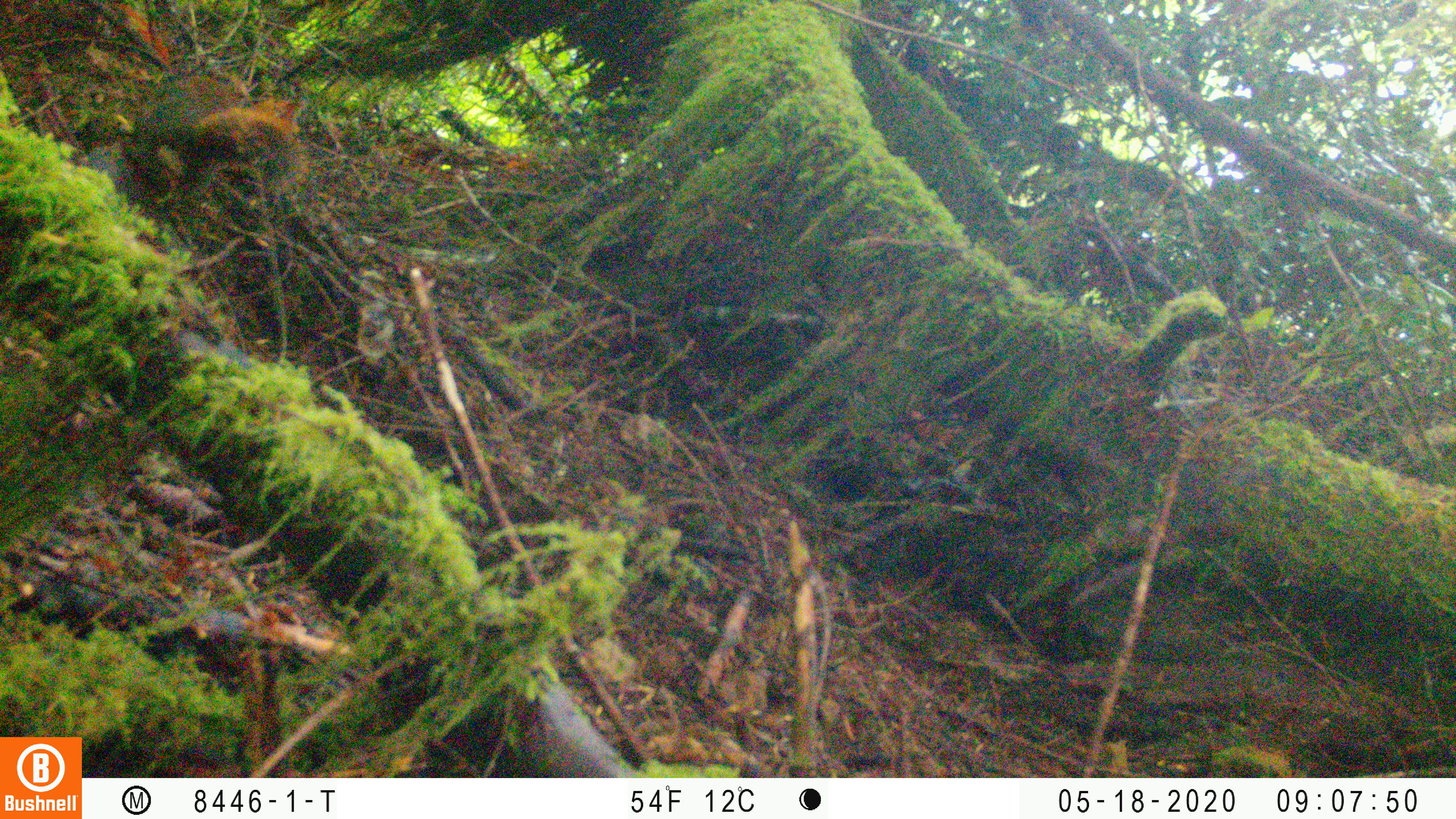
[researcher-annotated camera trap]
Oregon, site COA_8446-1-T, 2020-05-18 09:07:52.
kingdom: Animalia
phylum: Chordata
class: Mammalia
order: Rodentia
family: Sciuridae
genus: Tamiasciurus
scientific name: Tamiasciurus douglasii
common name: douglas squirrel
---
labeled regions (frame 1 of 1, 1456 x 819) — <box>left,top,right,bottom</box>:
douglas squirrel: <box>127,59,310,202</box>